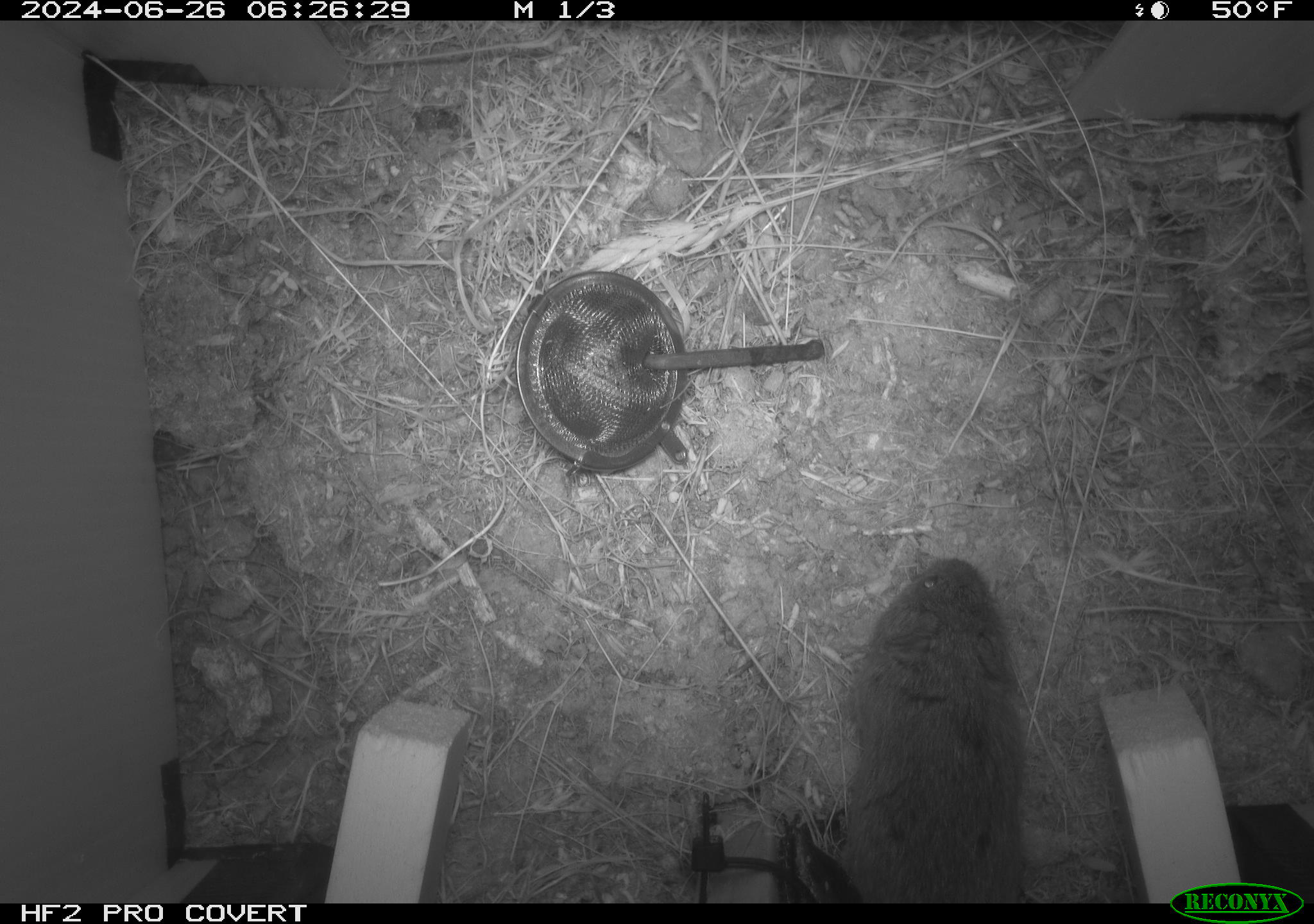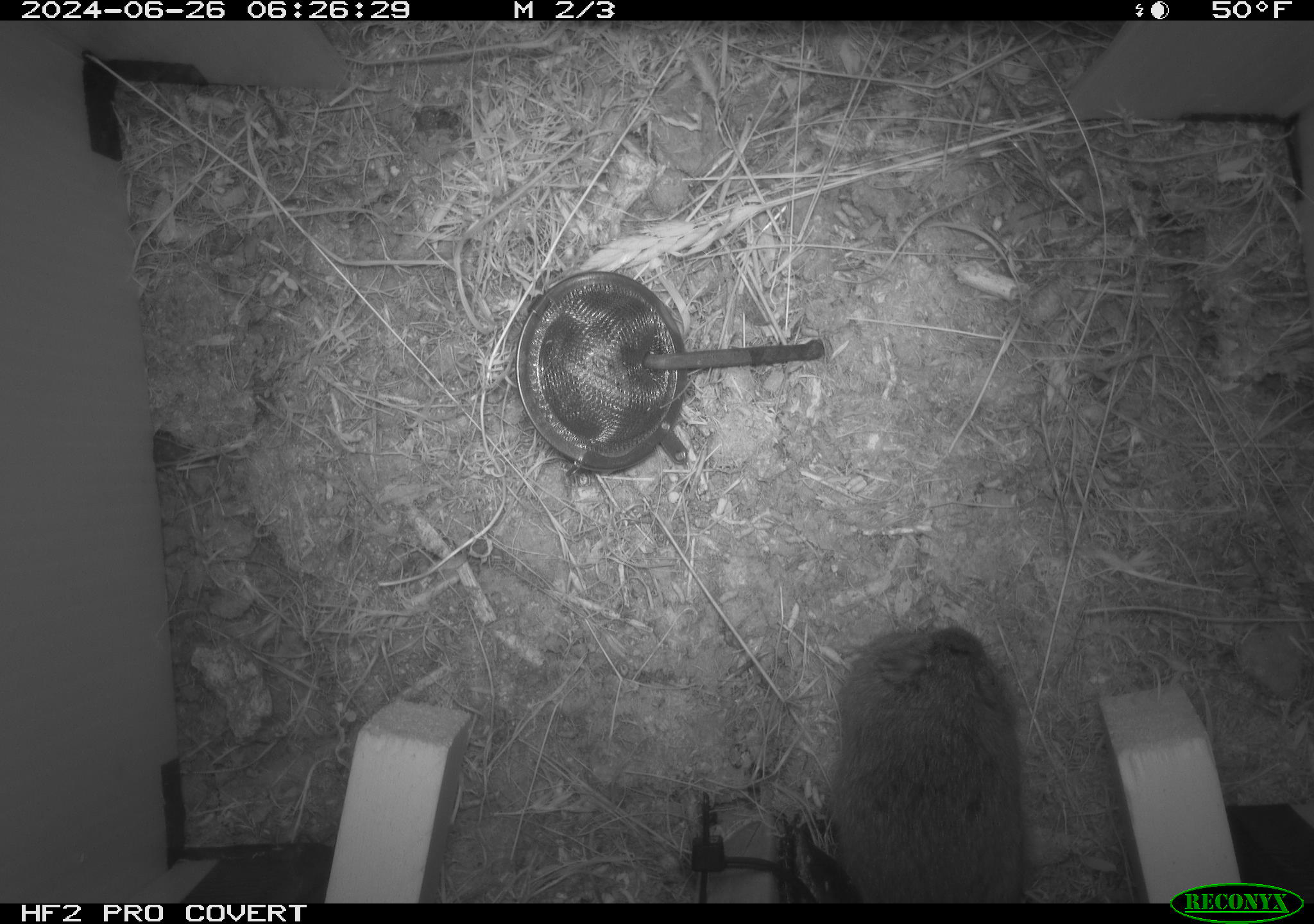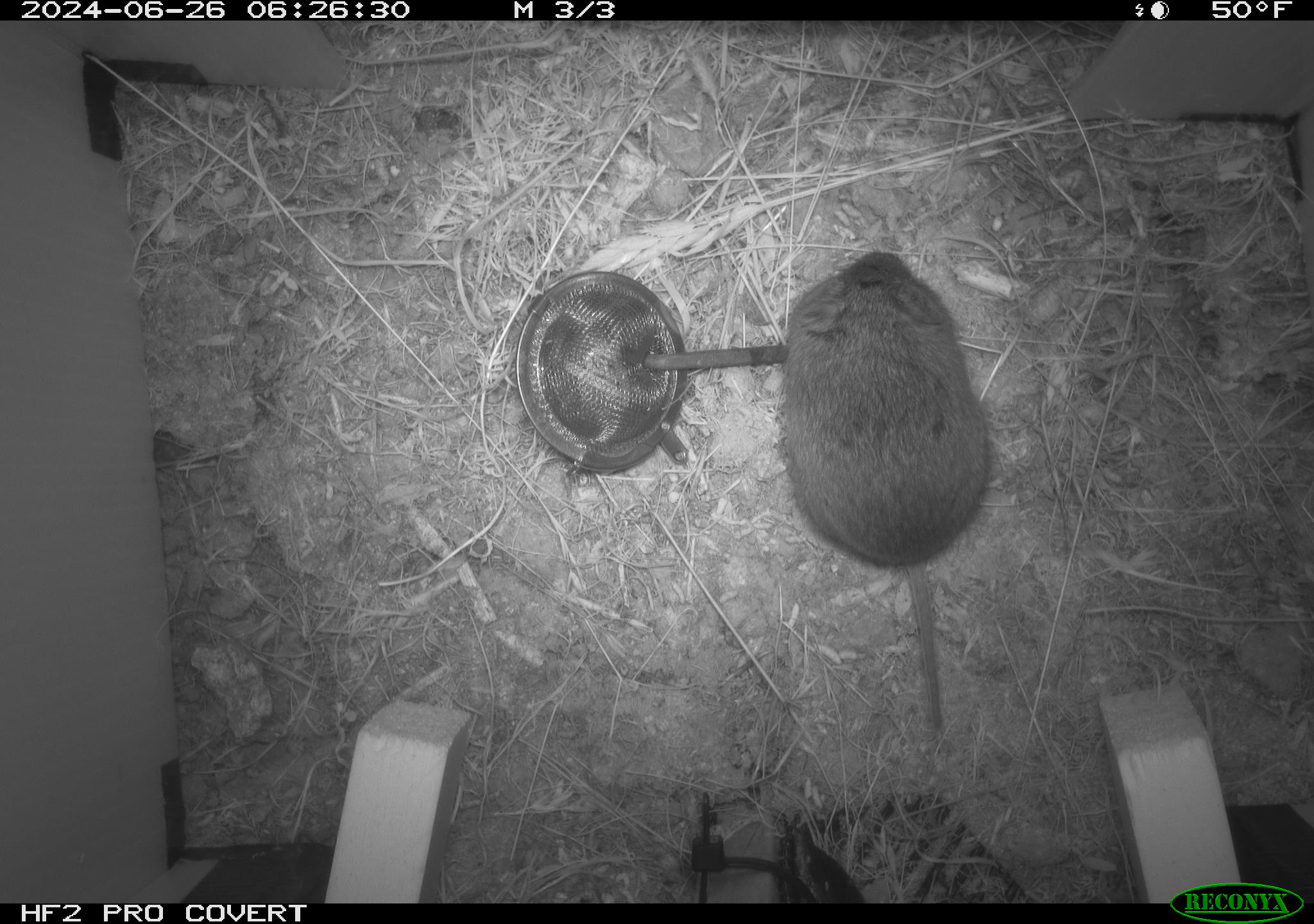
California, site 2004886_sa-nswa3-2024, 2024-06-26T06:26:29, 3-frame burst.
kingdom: Animalia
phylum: Chordata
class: Mammalia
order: Rodentia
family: Cricetidae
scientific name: Arvicolinae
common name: voles, lemmings, and muskrats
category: arvicolinae subfamily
Arvicolinae subfamily (voles, lemmings, and muskrats) (Arvicolinae).